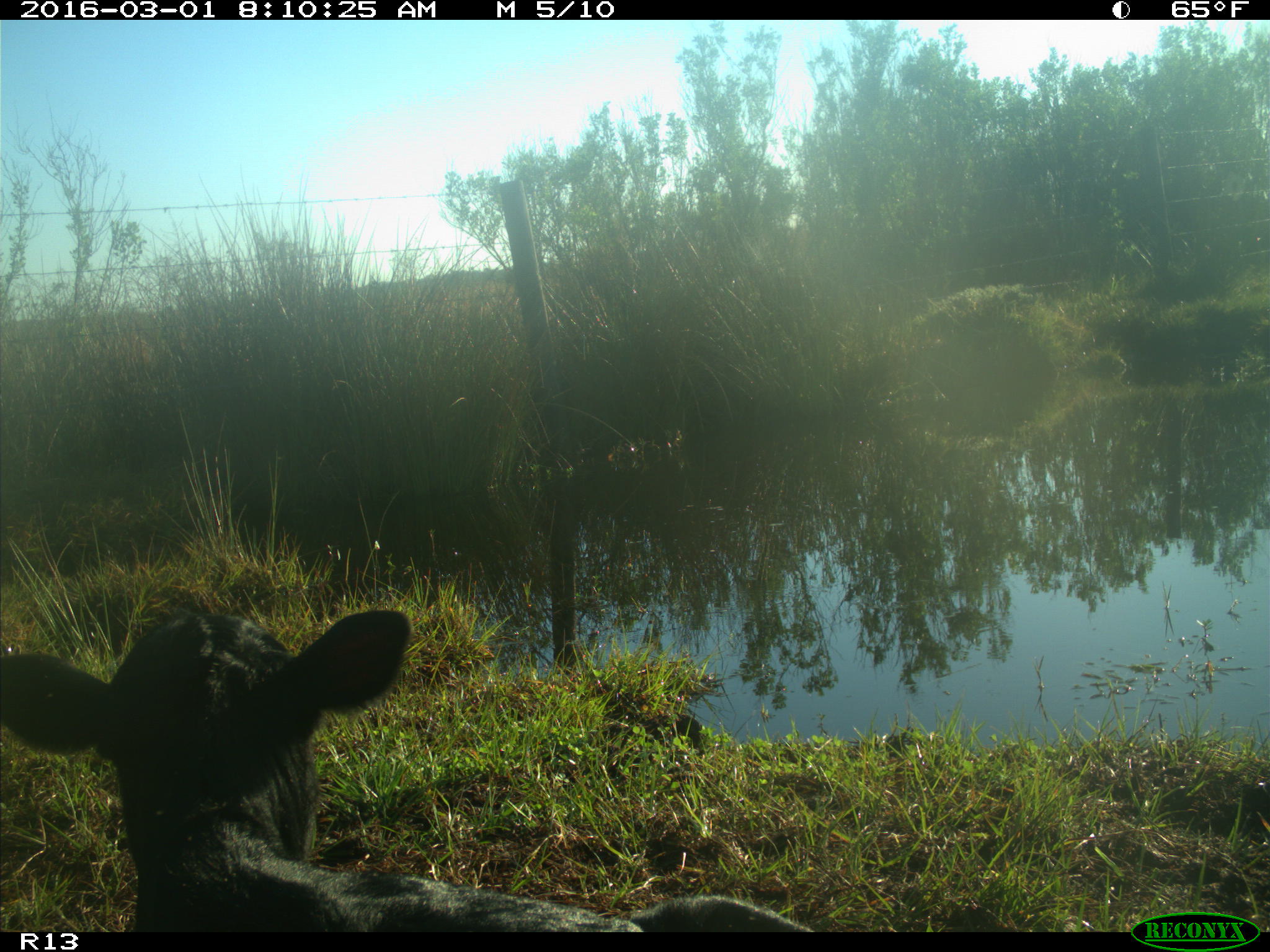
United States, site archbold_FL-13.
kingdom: Animalia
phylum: Chordata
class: Mammalia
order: Artiodactyla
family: Bovidae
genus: Bos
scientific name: Bos taurus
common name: domestic cow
Bos taurus (domestic cow).